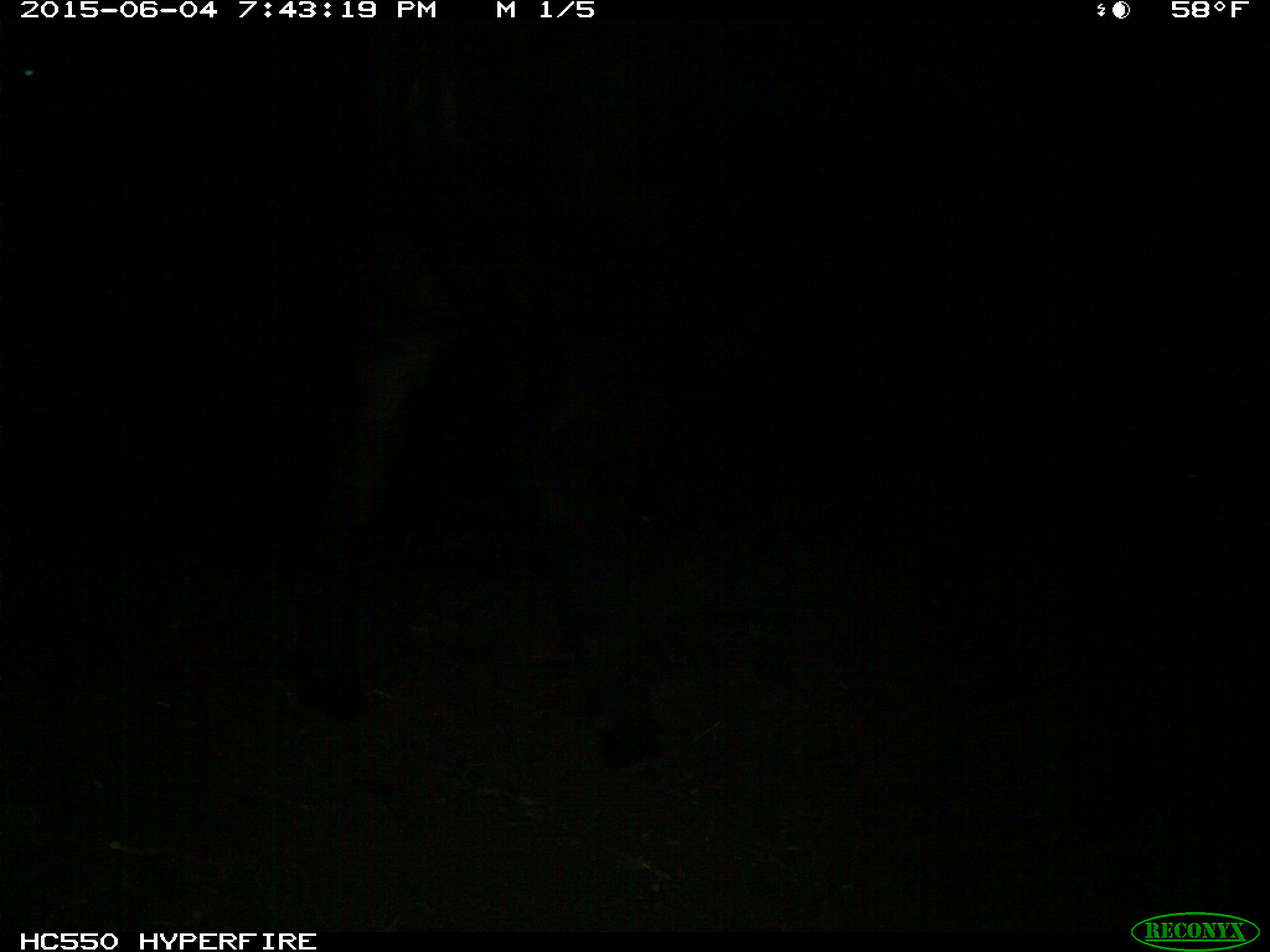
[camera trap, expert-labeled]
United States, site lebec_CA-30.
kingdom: Animalia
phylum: Chordata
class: Mammalia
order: Artiodactyla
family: Bovidae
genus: Bos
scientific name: Bos taurus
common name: domestic cow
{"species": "Bos taurus (domestic cow)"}